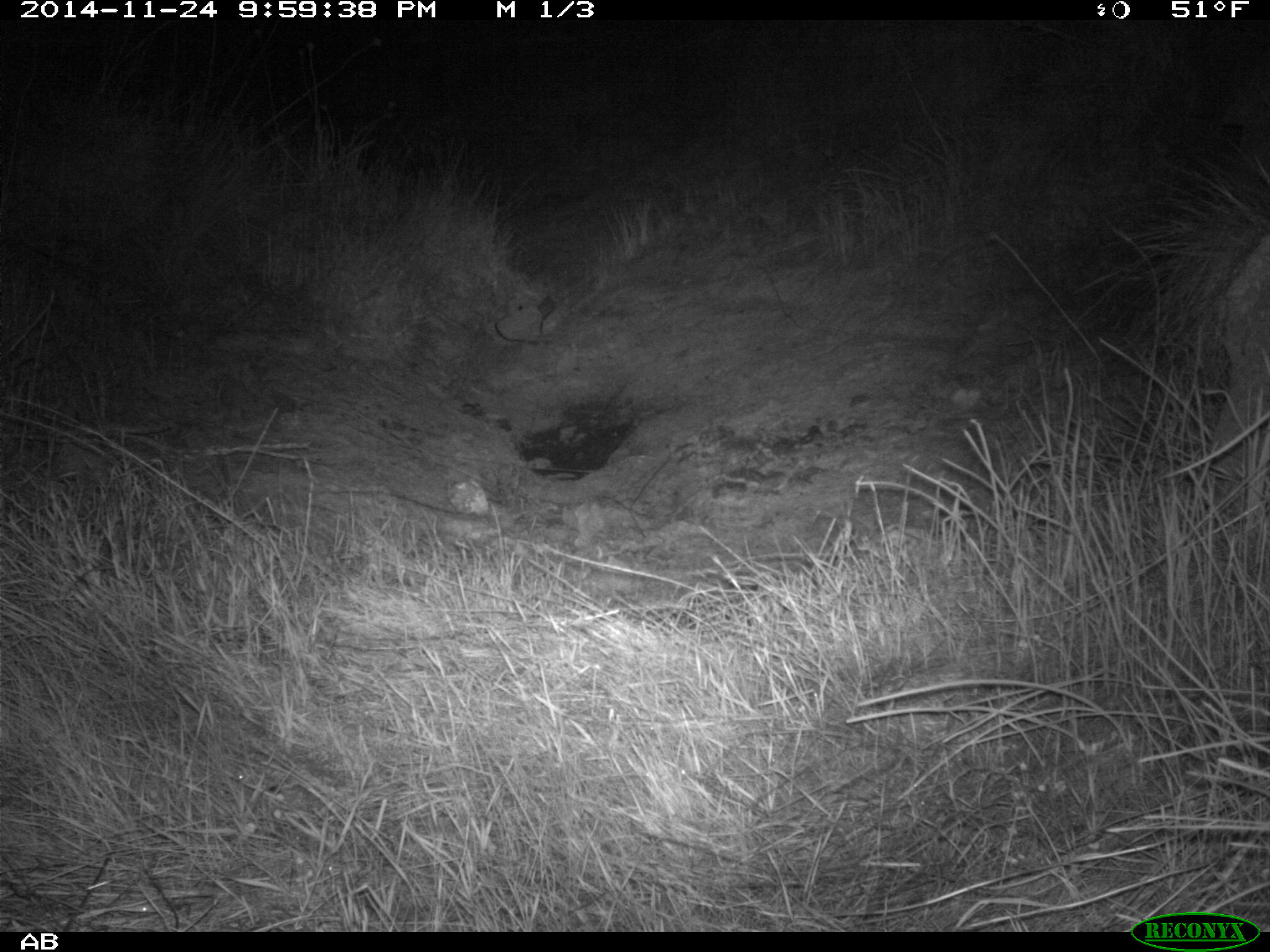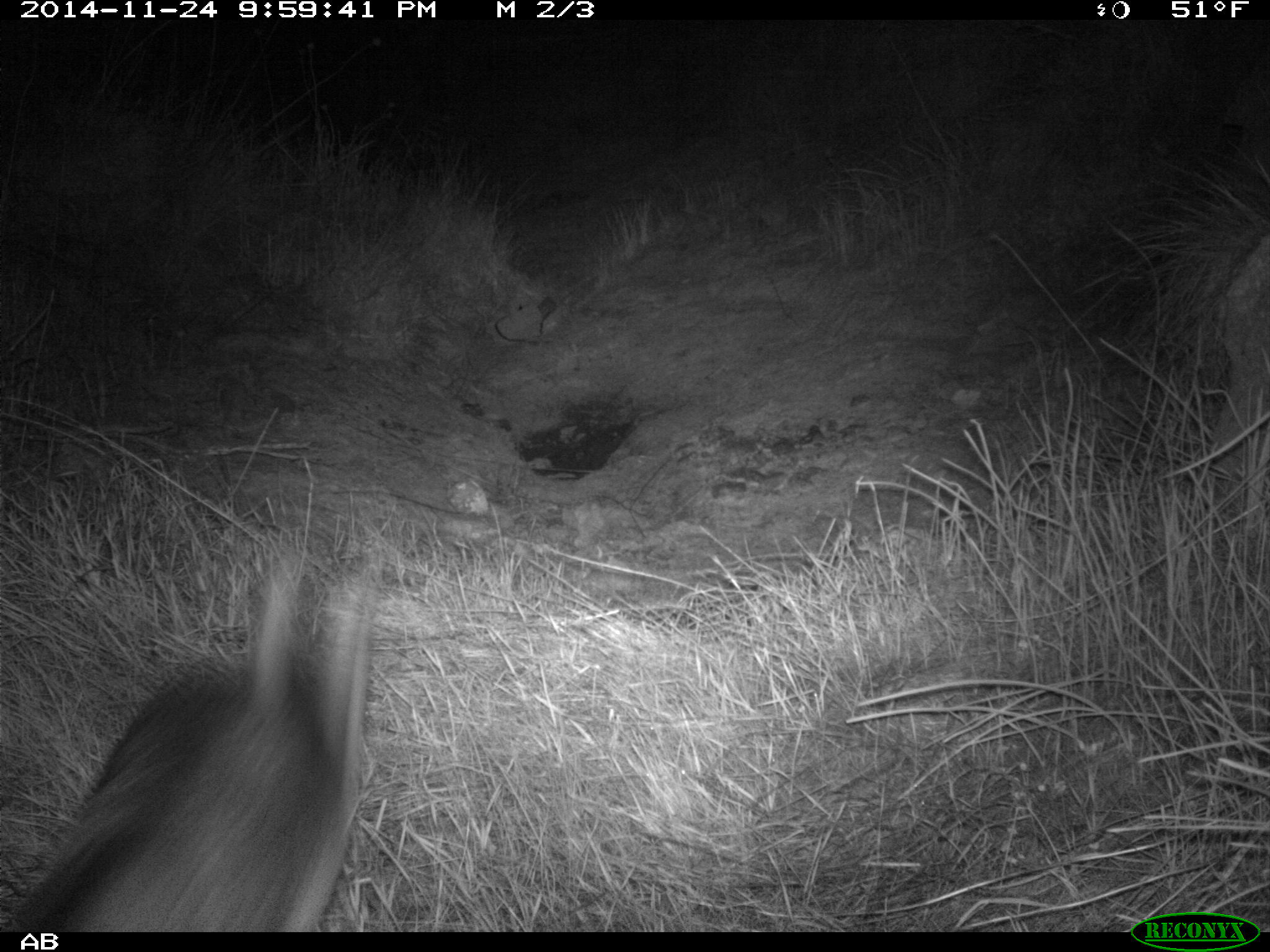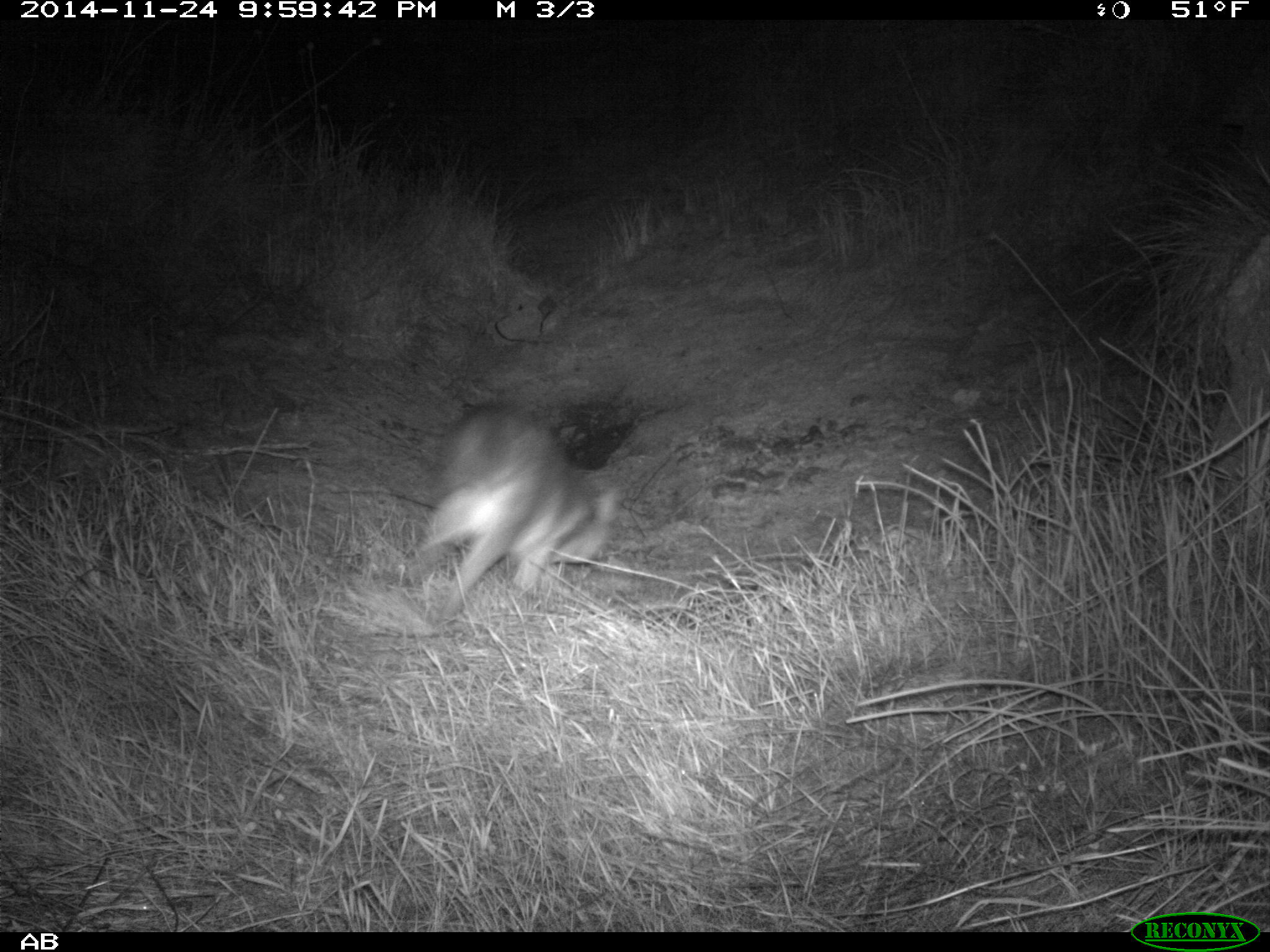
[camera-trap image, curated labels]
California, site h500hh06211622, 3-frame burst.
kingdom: Animalia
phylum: Chordata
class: Mammalia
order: Carnivora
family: Canidae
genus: Urocyon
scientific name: Urocyon littoralis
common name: island fox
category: fox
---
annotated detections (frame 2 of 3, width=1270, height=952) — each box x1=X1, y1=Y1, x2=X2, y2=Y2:
fox: x1=1, y1=548, x2=380, y2=931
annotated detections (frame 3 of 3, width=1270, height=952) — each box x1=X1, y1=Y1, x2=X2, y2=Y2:
fox: x1=417, y1=402, x2=621, y2=620